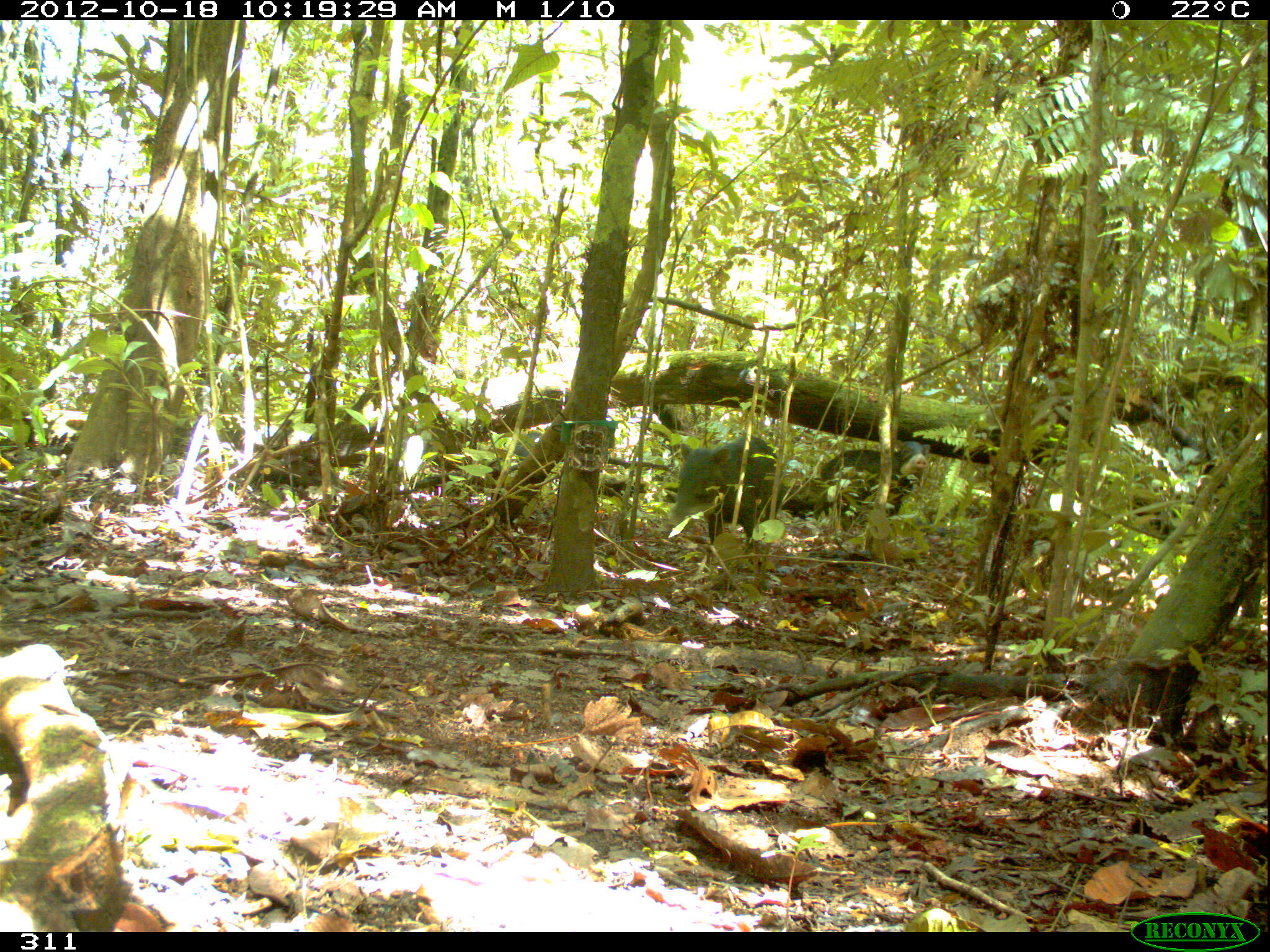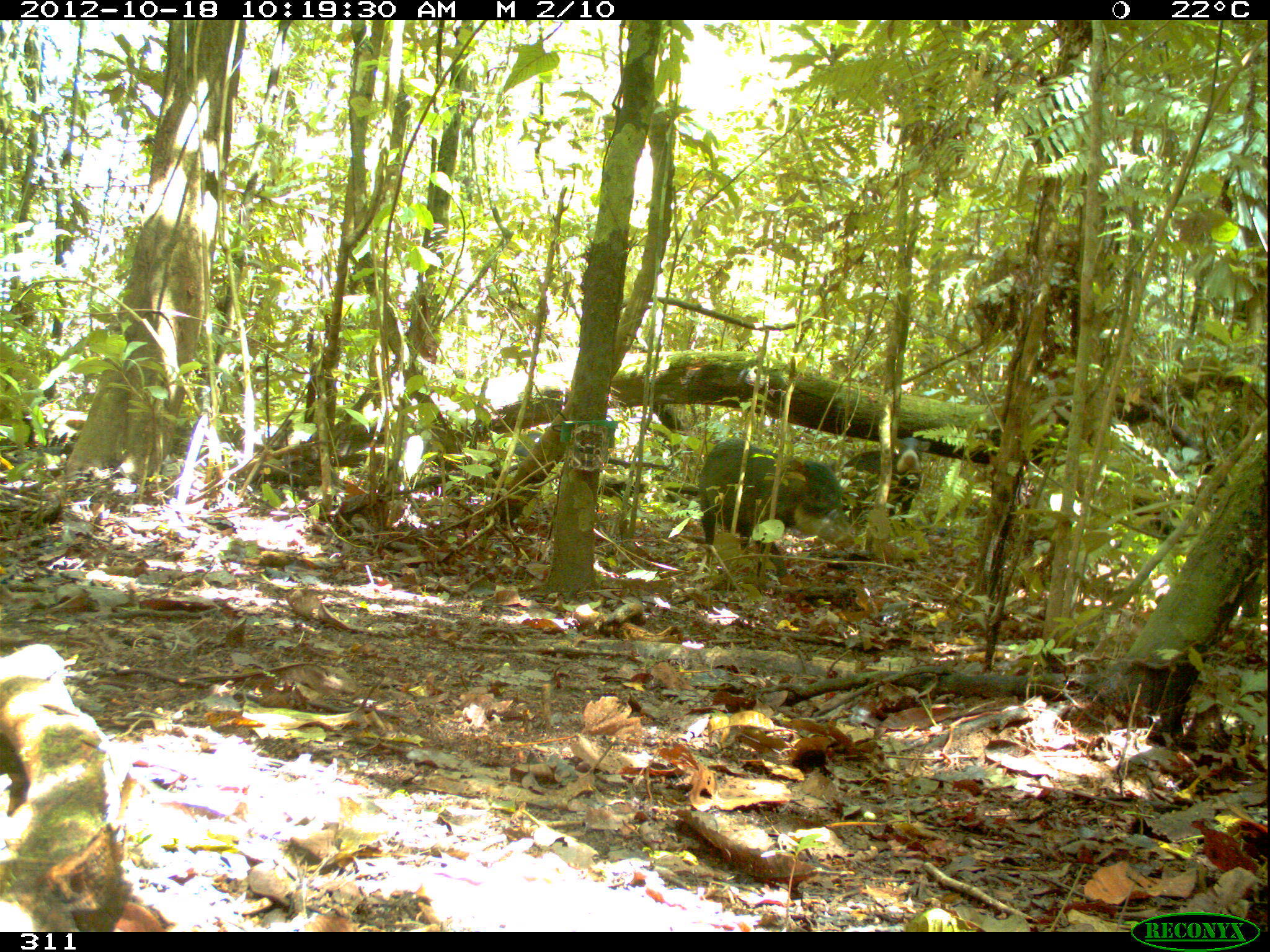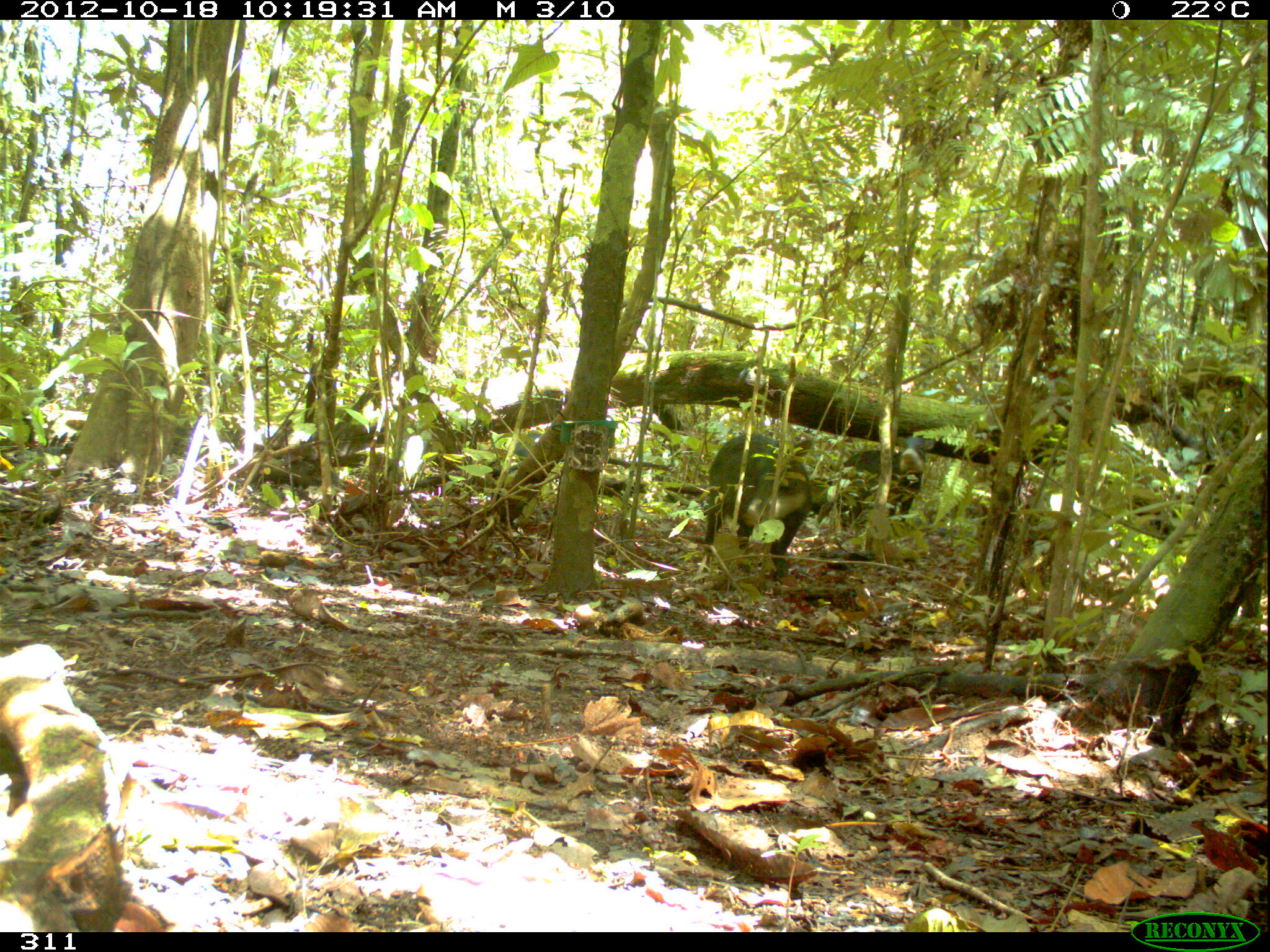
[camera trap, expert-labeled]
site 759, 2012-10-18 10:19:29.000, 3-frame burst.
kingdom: Animalia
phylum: Chordata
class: Mammalia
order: Artiodactyla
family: Tayassuidae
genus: Tayassu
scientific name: Tayassu pecari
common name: white-lipped peccary